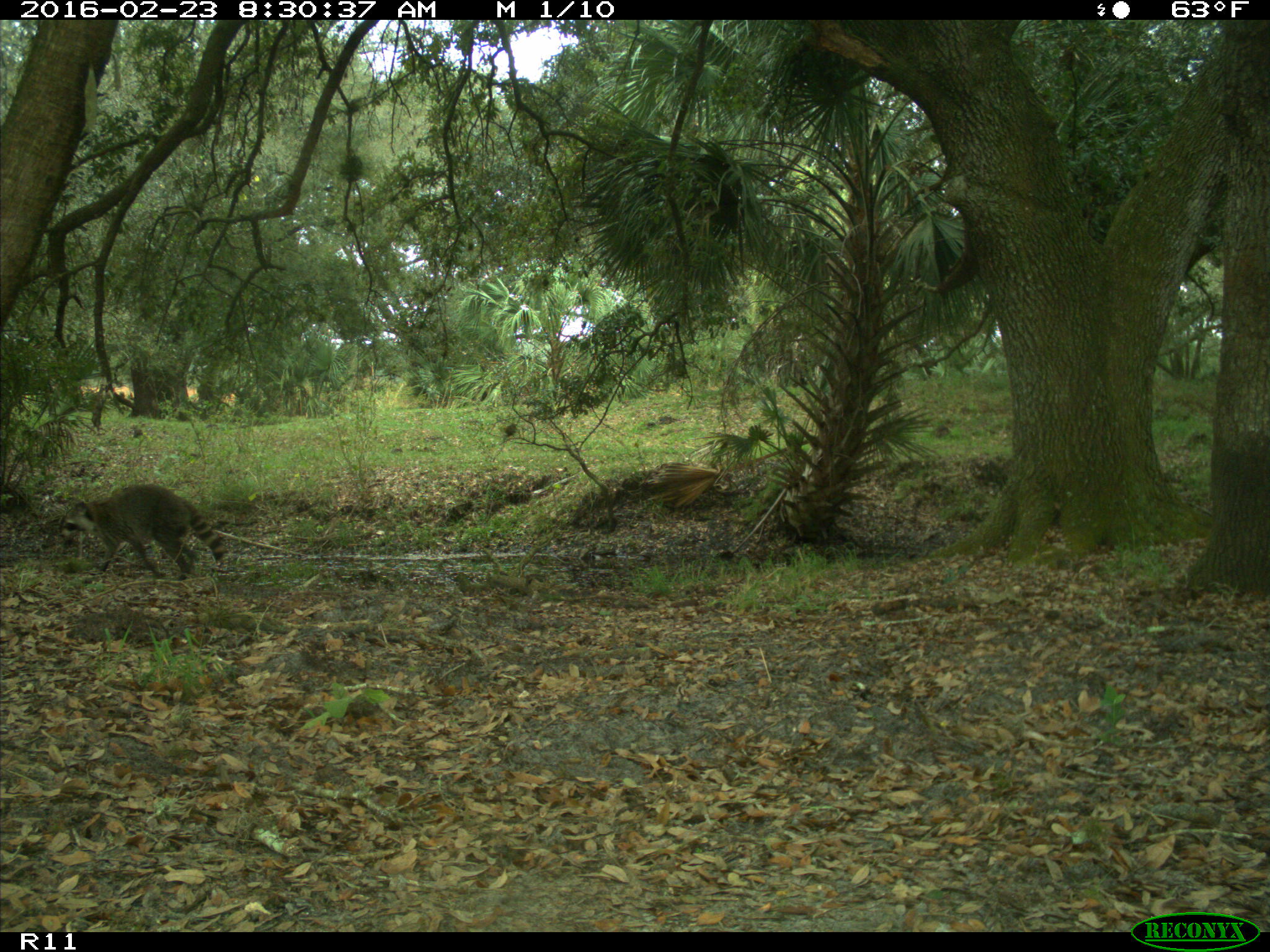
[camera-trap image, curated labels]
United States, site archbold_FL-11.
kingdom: Animalia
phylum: Chordata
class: Mammalia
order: Carnivora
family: Procyonidae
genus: Procyon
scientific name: Procyon lotor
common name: common raccoon